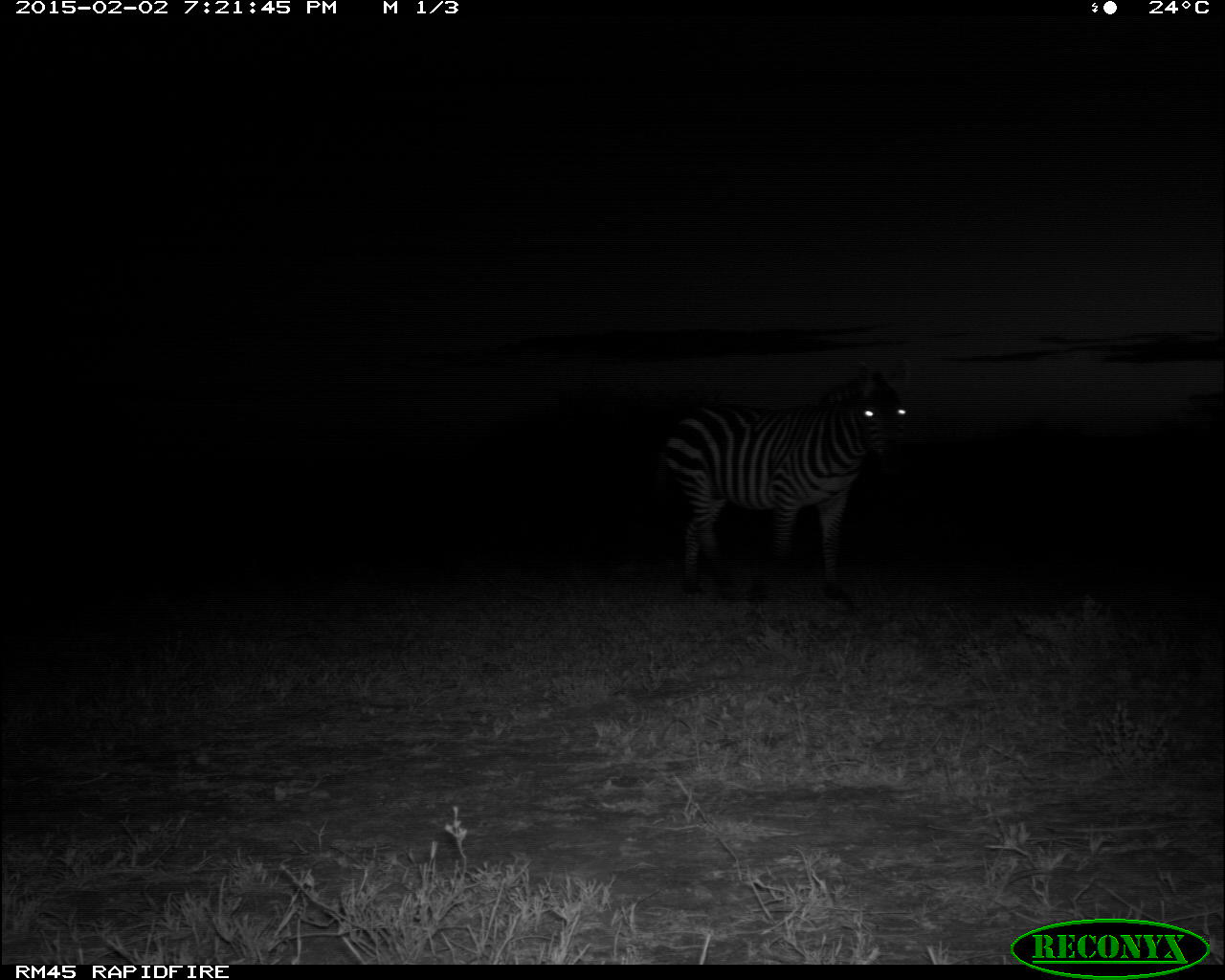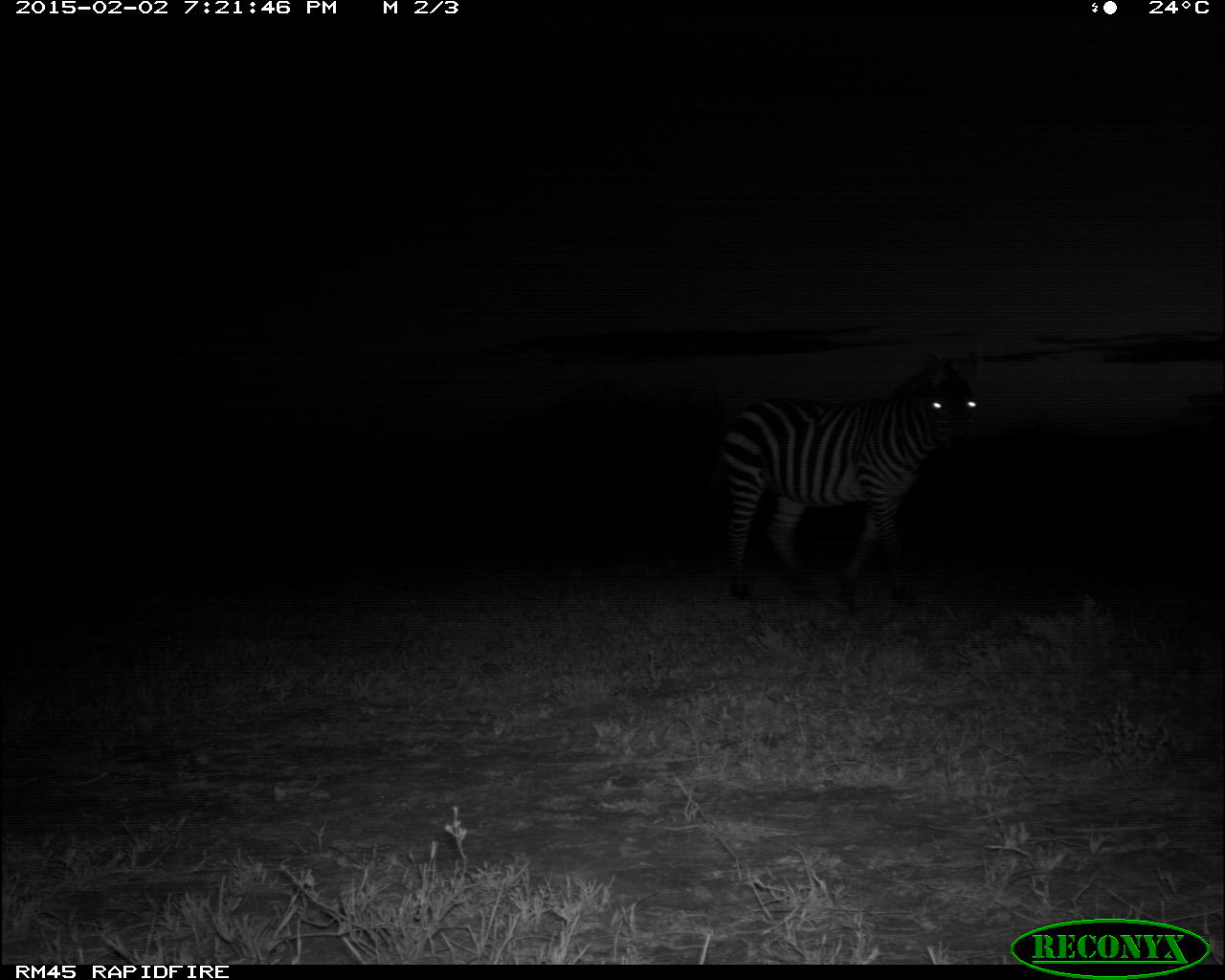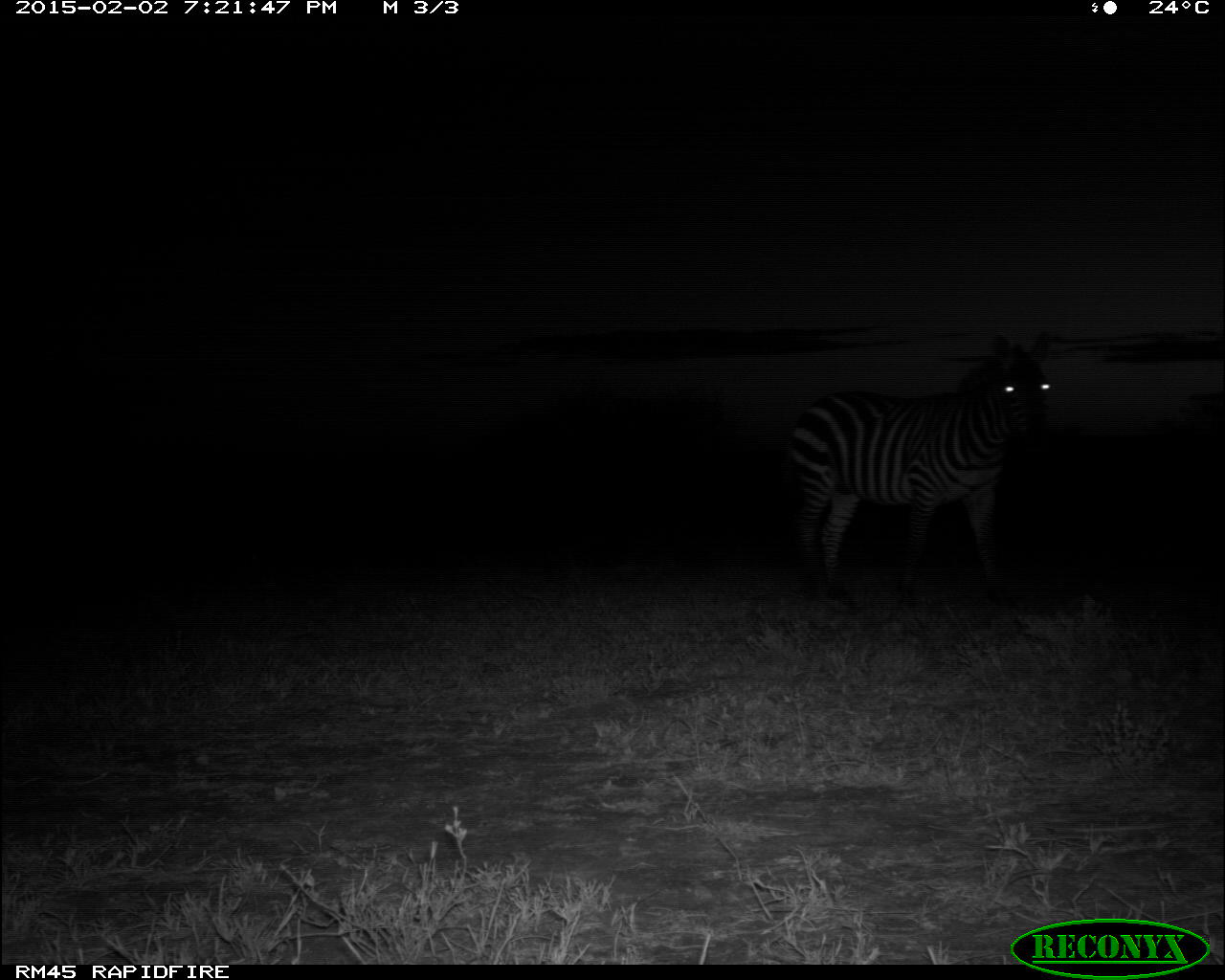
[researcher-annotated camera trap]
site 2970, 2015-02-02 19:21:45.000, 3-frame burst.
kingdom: Animalia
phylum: Chordata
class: Mammalia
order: Perissodactyla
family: Equidae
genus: Equus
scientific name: Equus quagga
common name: plains zebra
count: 1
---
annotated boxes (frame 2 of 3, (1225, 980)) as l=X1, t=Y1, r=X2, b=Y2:
equus quagga: l=712, t=358, r=991, b=601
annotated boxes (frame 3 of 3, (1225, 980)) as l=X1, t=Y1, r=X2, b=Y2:
equus quagga: l=780, t=328, r=1052, b=606